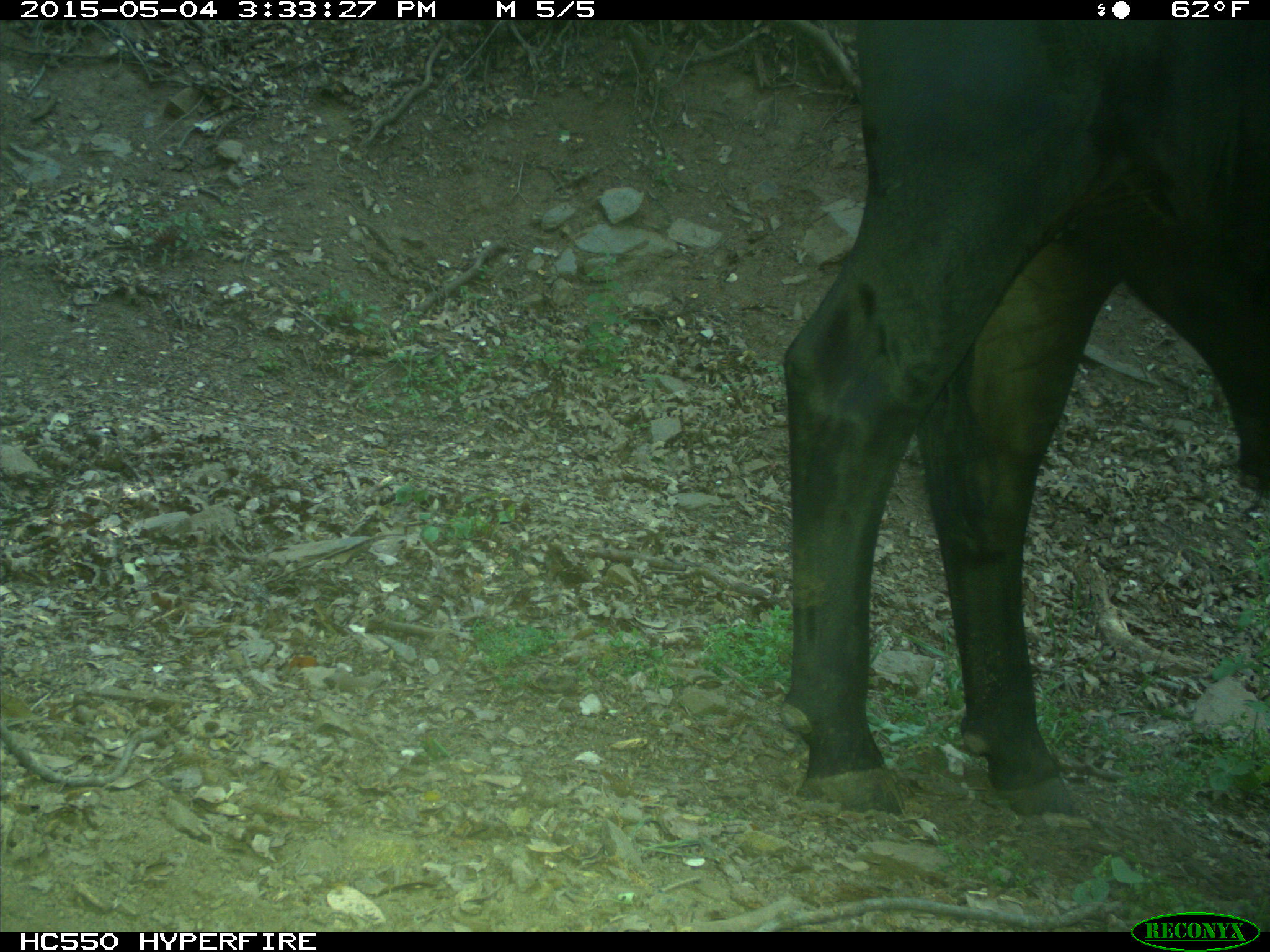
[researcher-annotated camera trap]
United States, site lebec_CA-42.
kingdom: Animalia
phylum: Chordata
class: Mammalia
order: Artiodactyla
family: Bovidae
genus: Bos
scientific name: Bos taurus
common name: domestic cow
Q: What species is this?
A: Bos taurus (domestic cow).